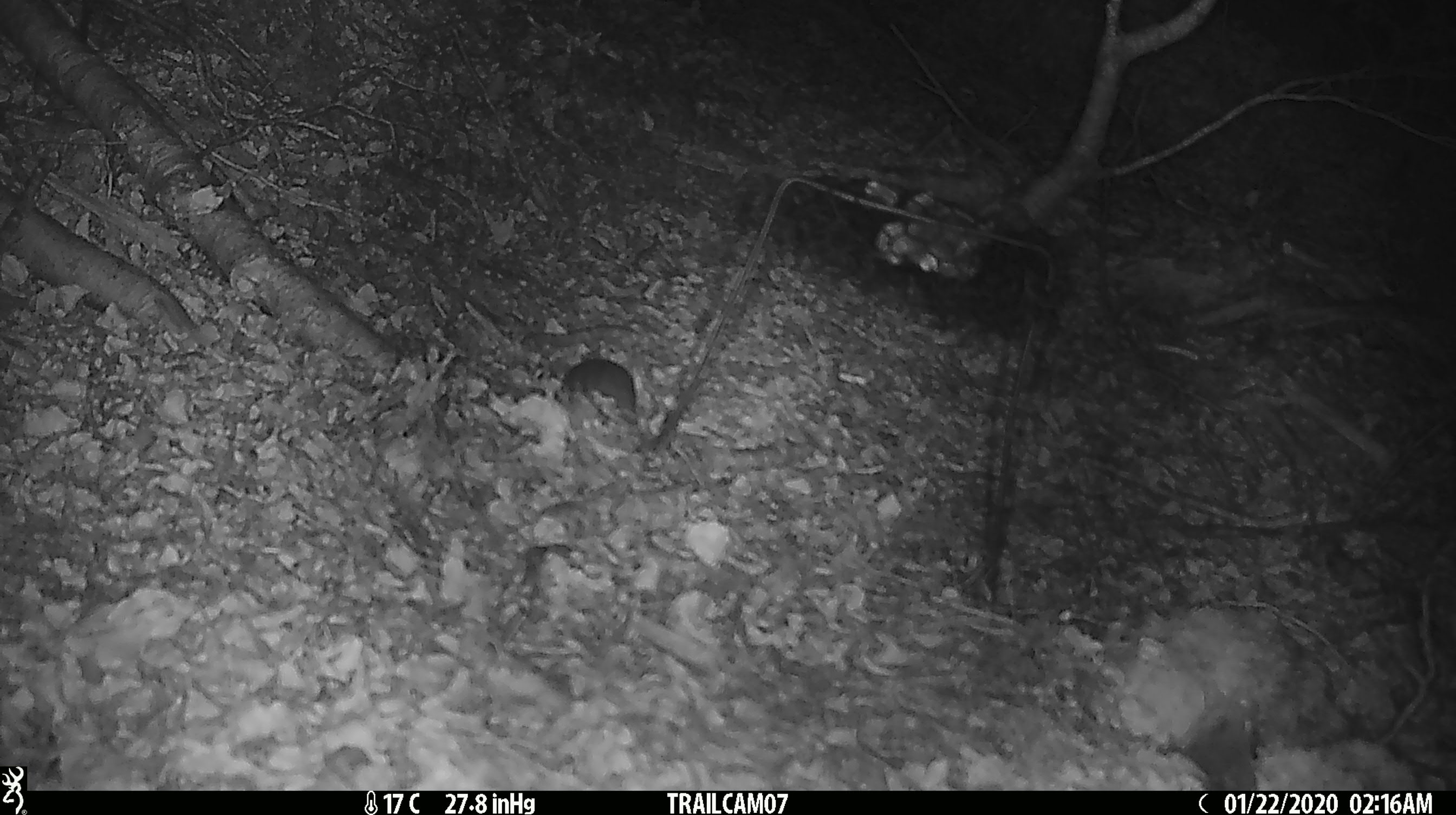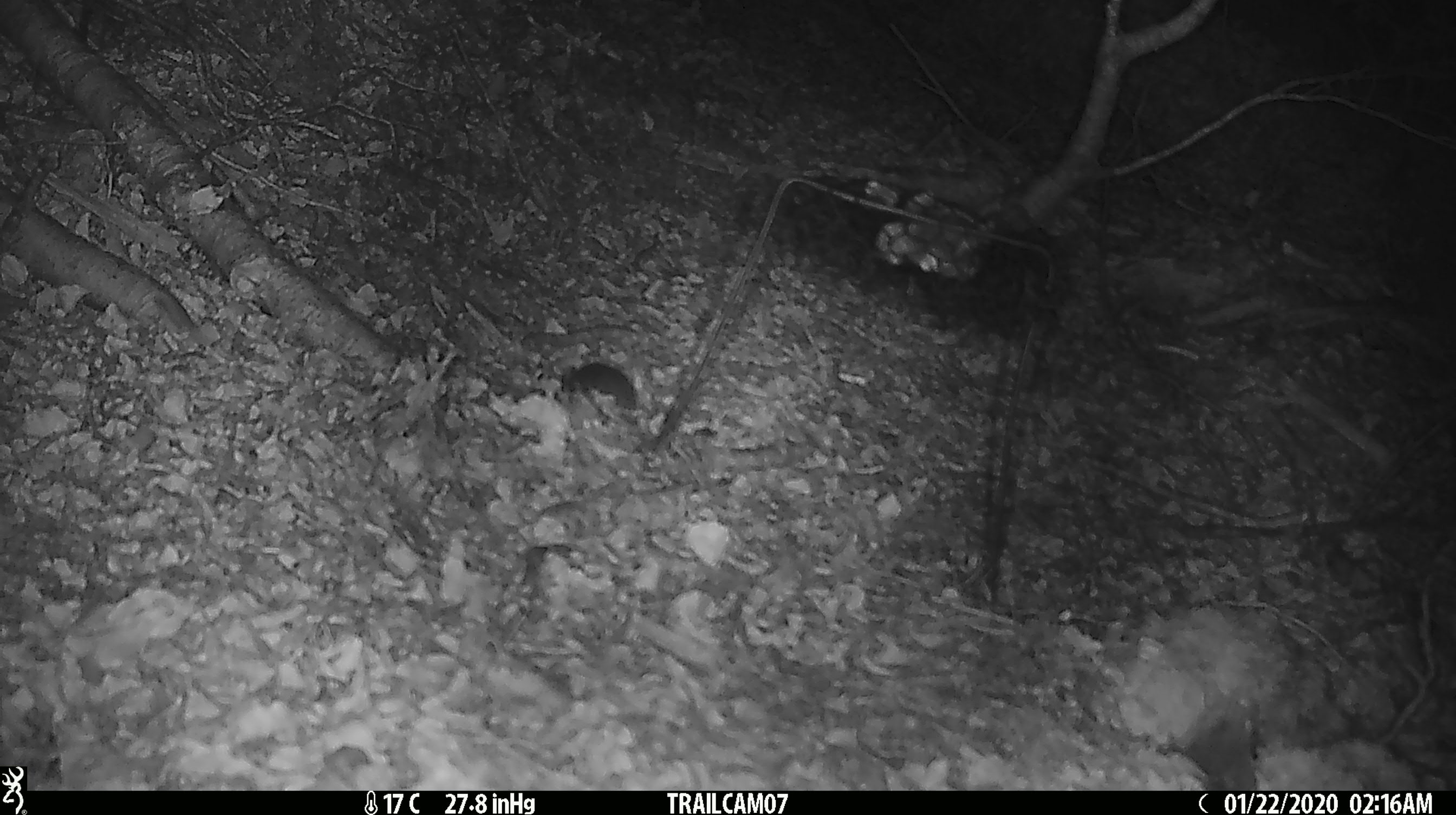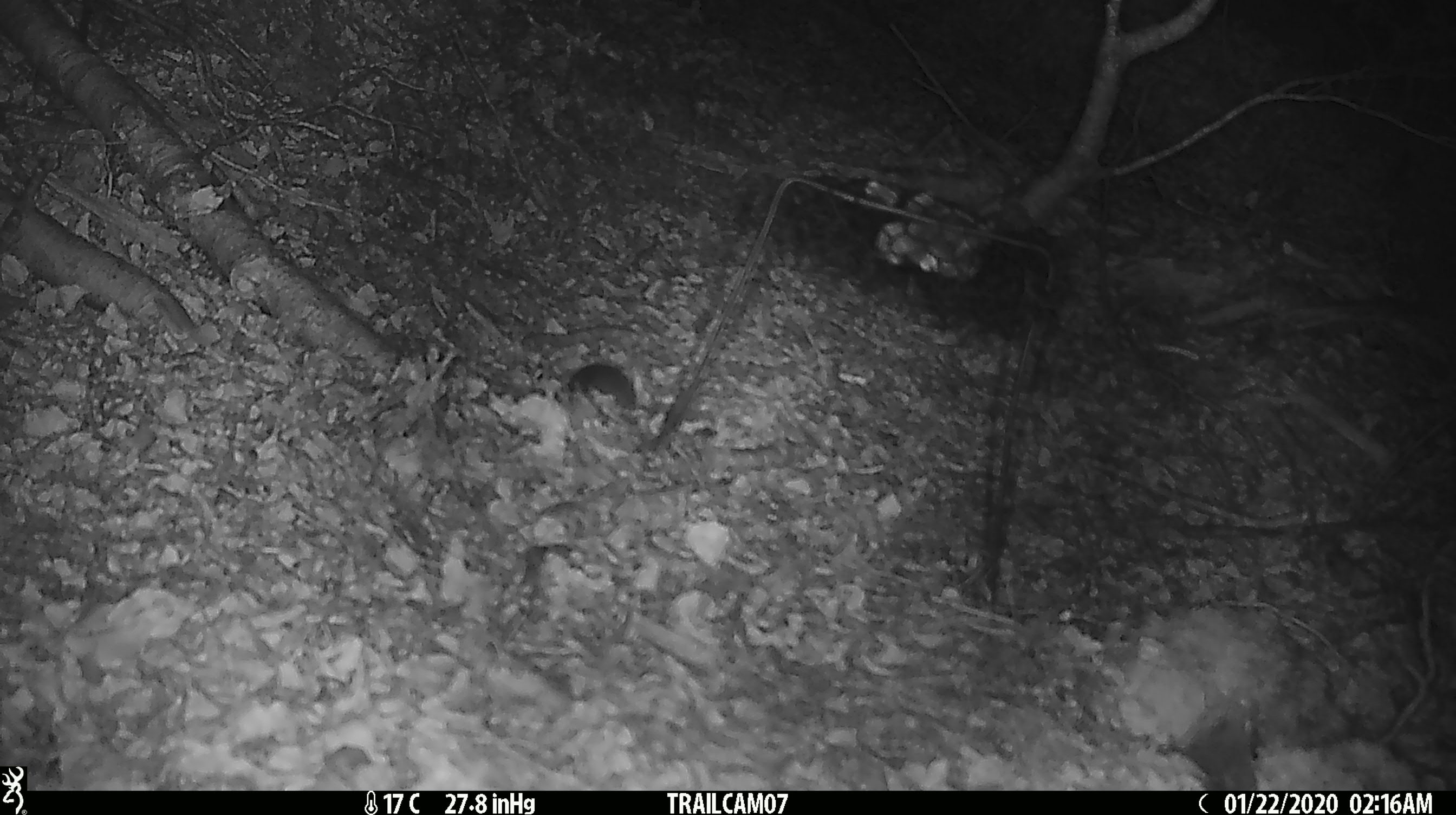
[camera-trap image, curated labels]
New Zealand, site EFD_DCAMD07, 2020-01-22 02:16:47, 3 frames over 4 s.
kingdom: Animalia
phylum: Chordata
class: Mammalia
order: Rodentia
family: Muridae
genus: Mus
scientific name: Mus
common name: mouse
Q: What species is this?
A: Mouse (Mus).